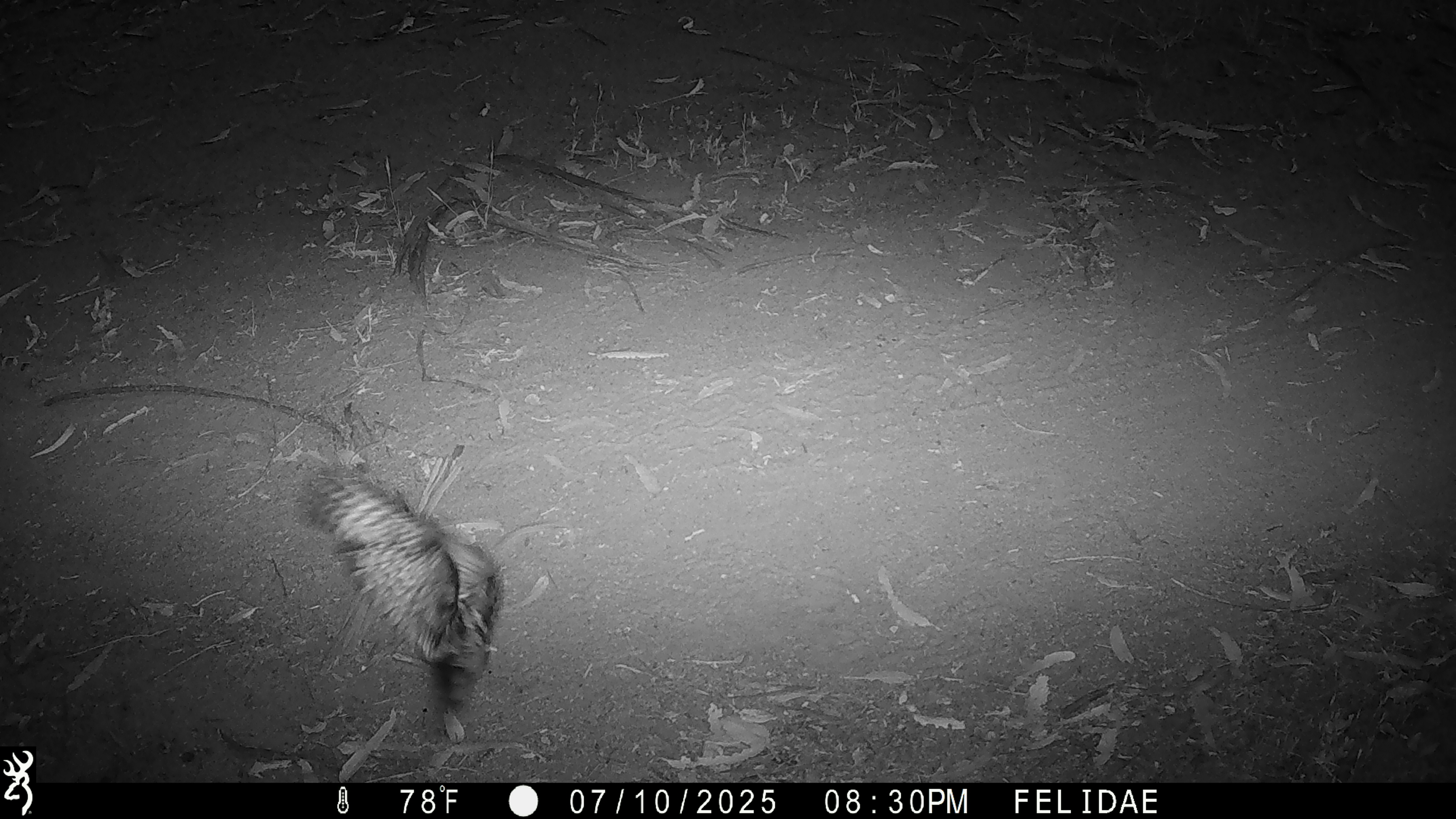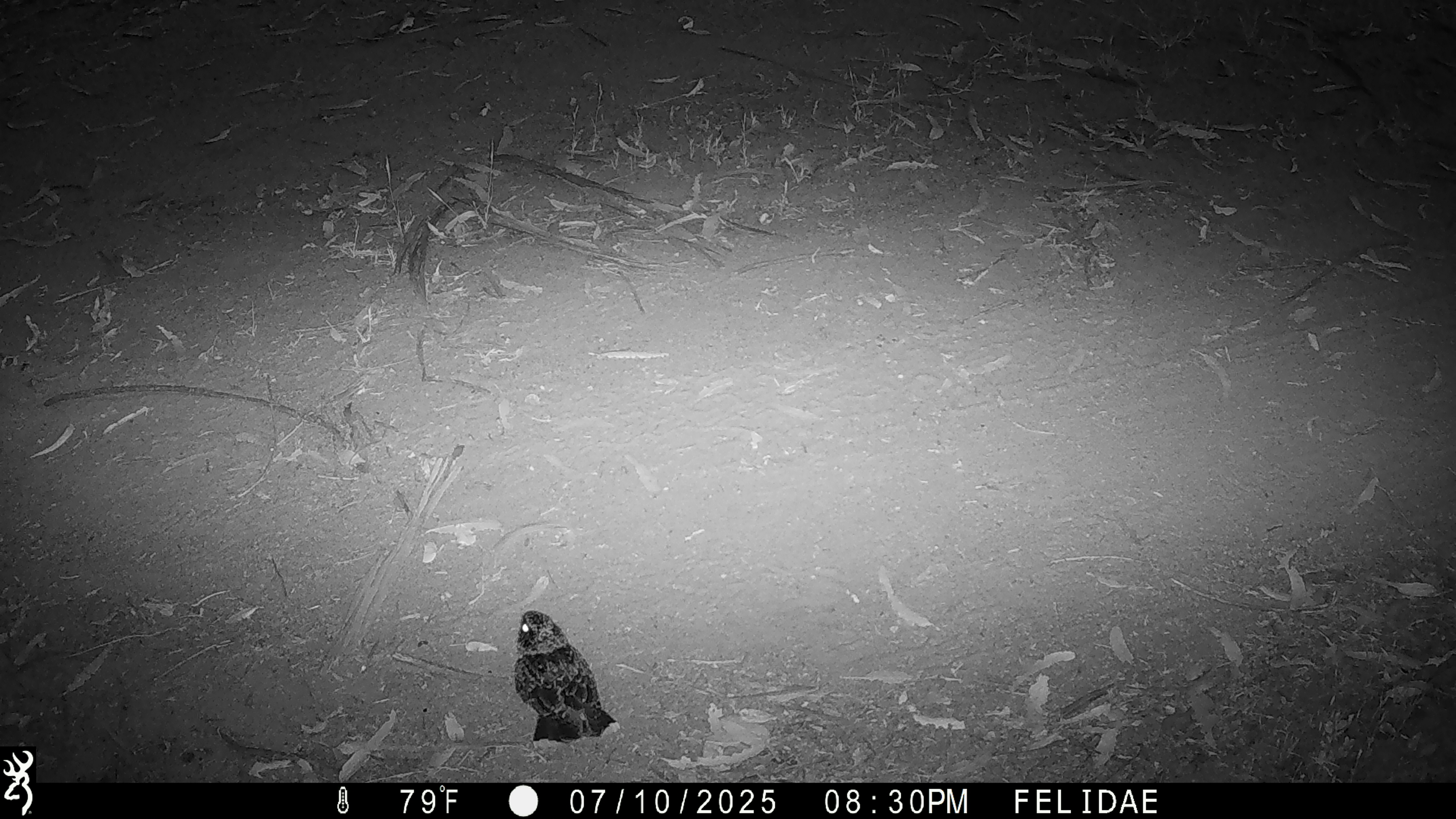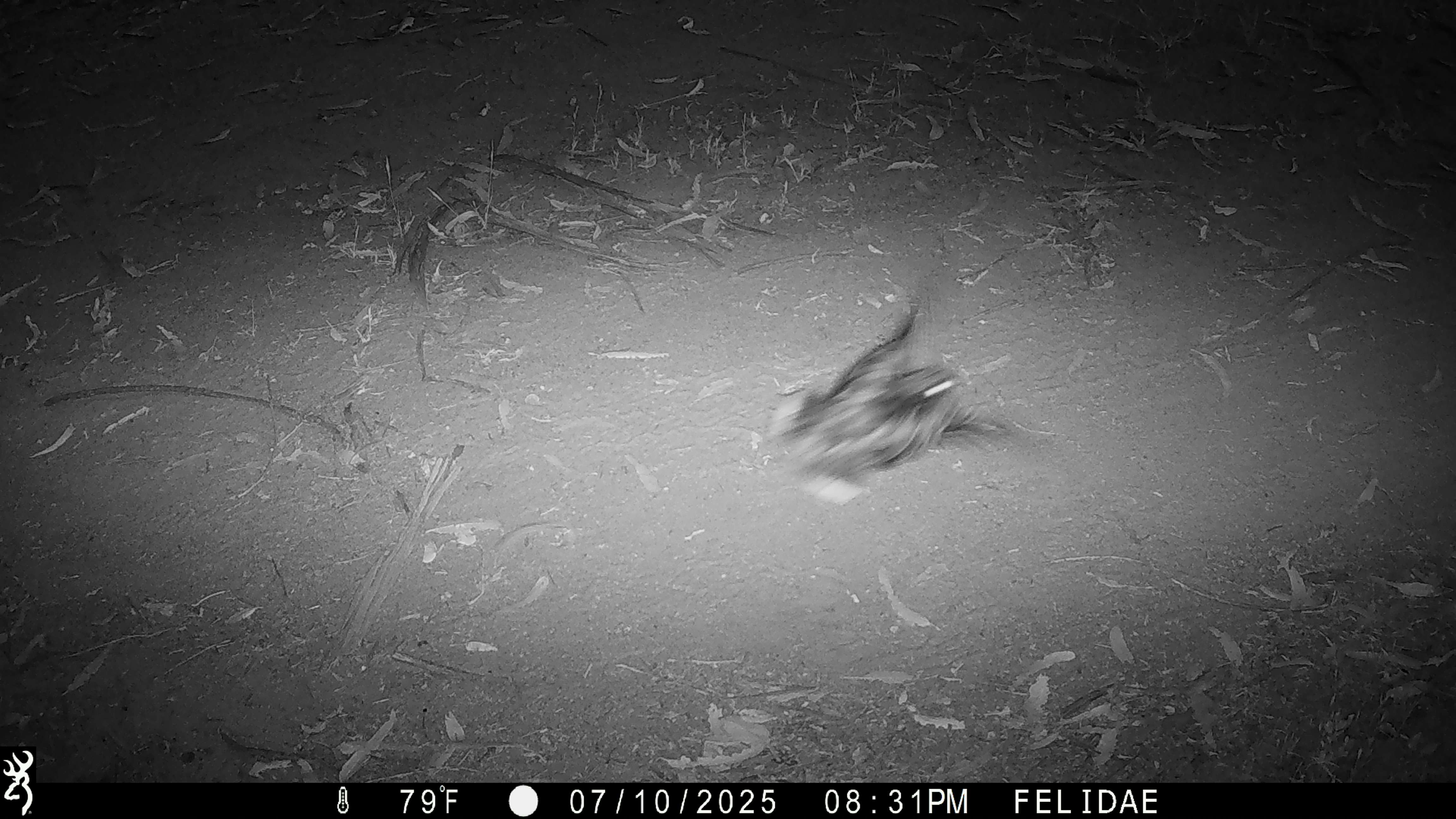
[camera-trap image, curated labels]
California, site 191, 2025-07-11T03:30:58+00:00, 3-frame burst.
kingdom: Animalia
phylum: Chordata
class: Aves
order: Caprimulgiformes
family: Caprimulgidae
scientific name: Caprimulgidae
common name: nightjar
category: unknown nightjar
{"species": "unknown nightjar (nightjar) (Caprimulgidae)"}